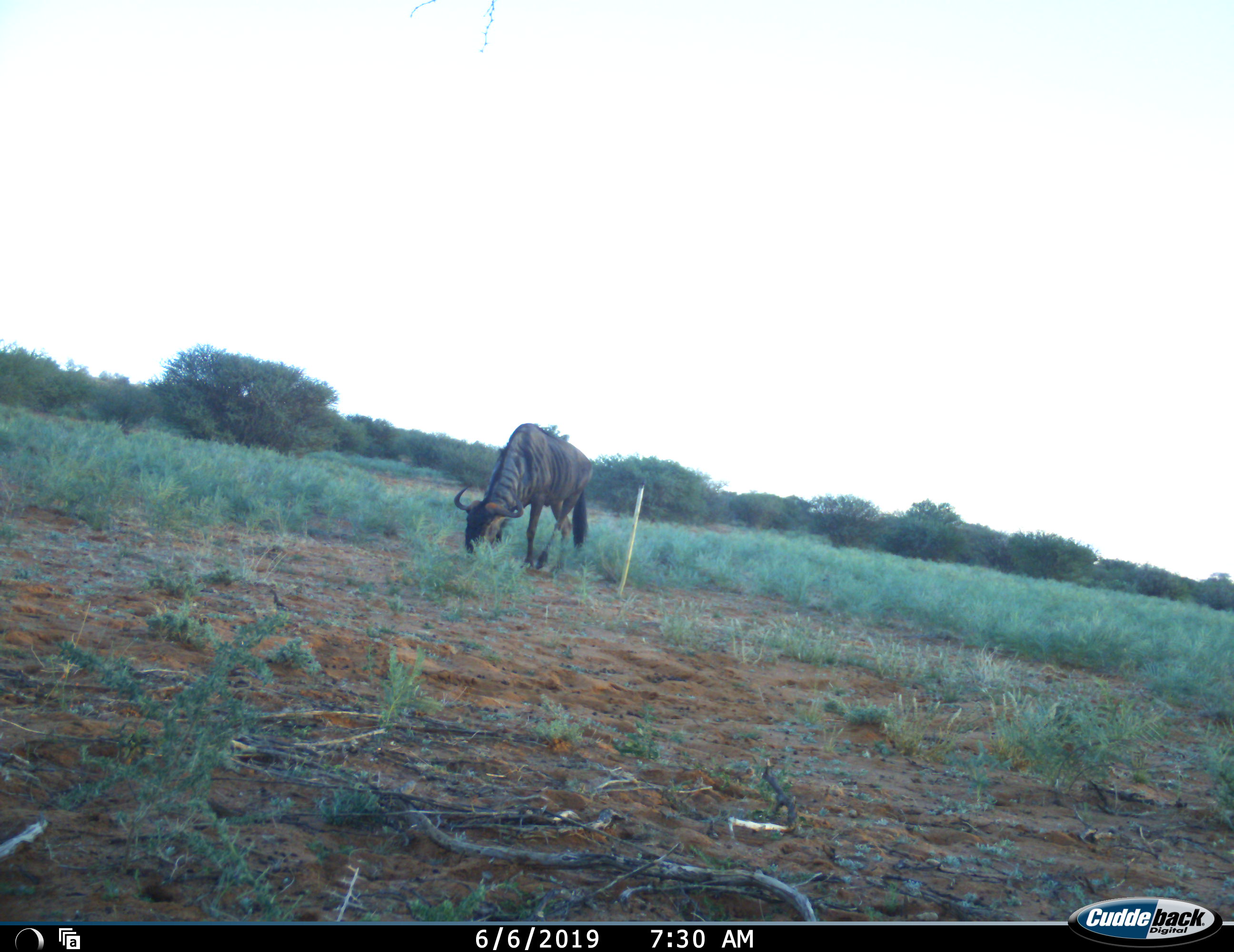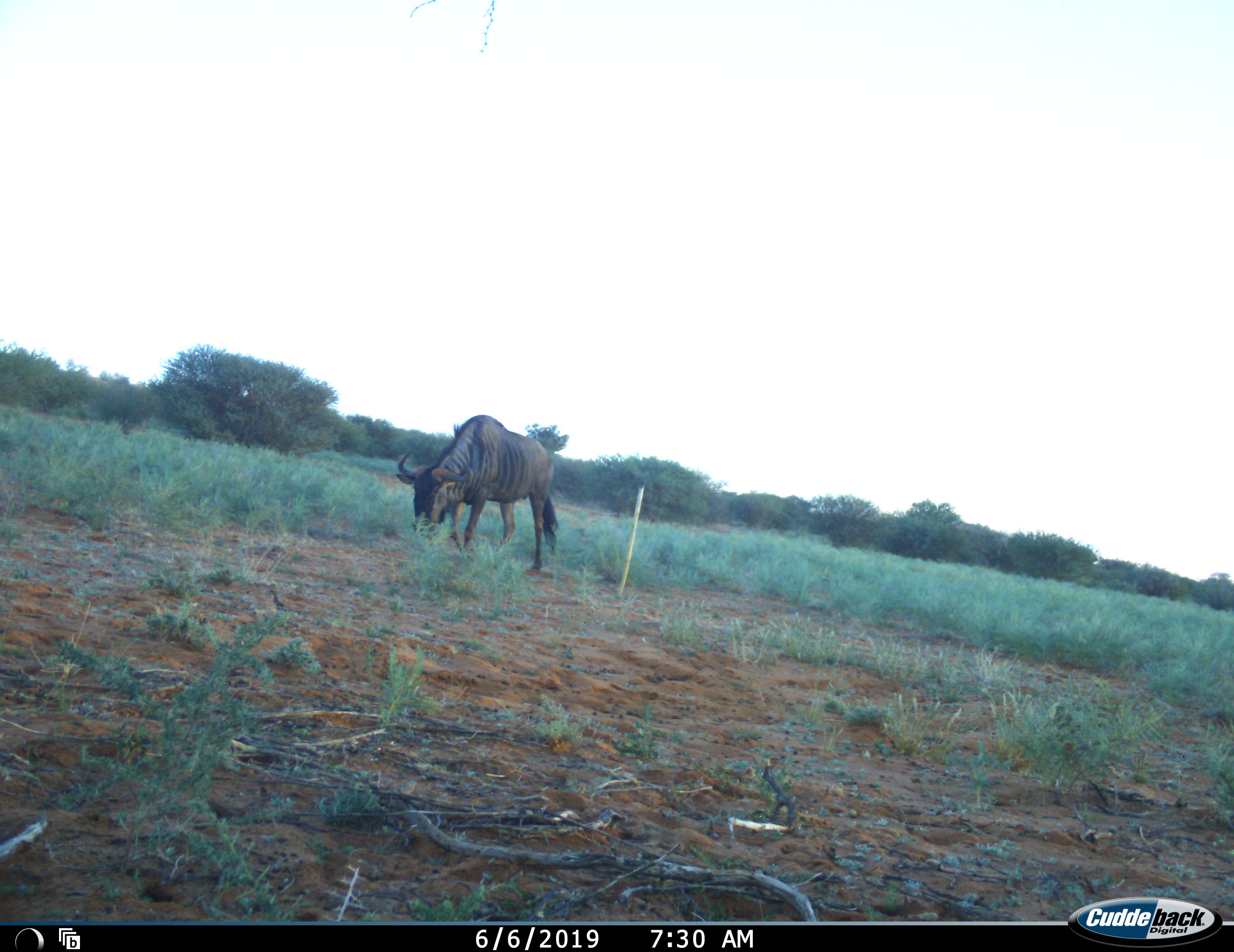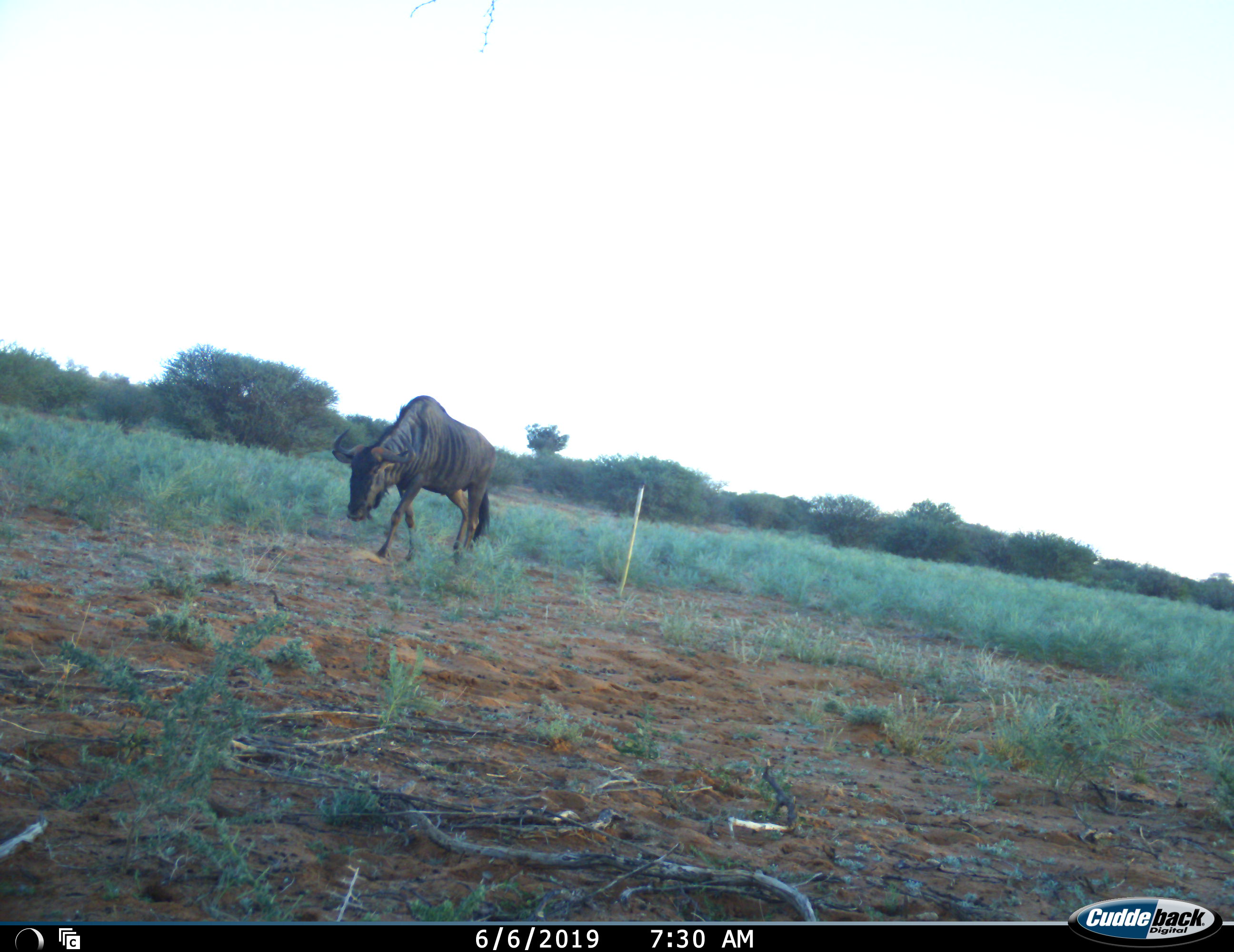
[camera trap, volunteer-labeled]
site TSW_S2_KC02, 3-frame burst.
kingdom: Animalia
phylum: Chordata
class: Mammalia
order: Artiodactyla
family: Bovidae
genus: Connochaetes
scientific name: Connochaetes taurinus taurinus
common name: blue wildebeest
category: wildebeestblue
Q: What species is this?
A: Wildebeestblue (blue wildebeest) (Connochaetes taurinus taurinus).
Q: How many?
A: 1.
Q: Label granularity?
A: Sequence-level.